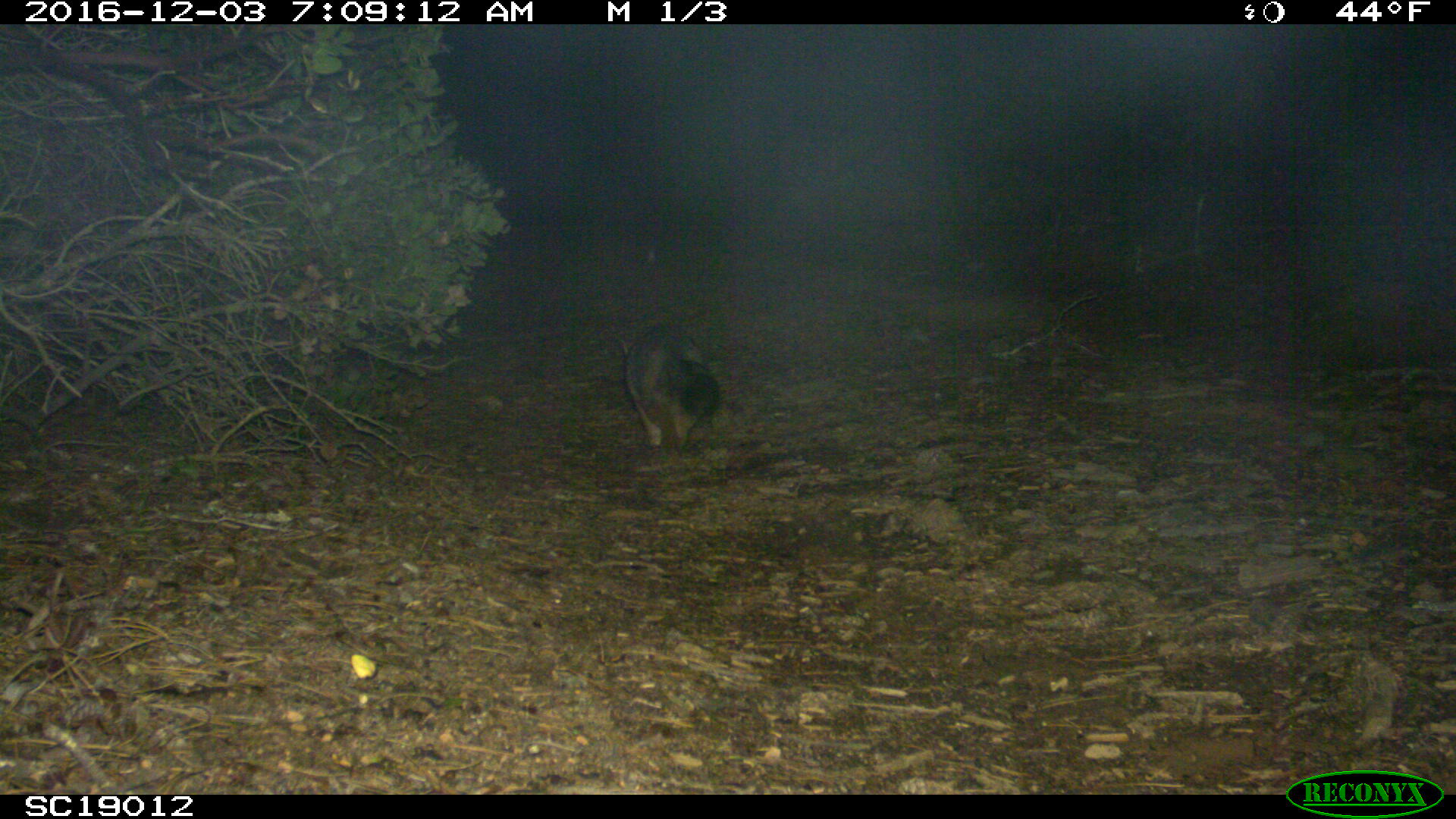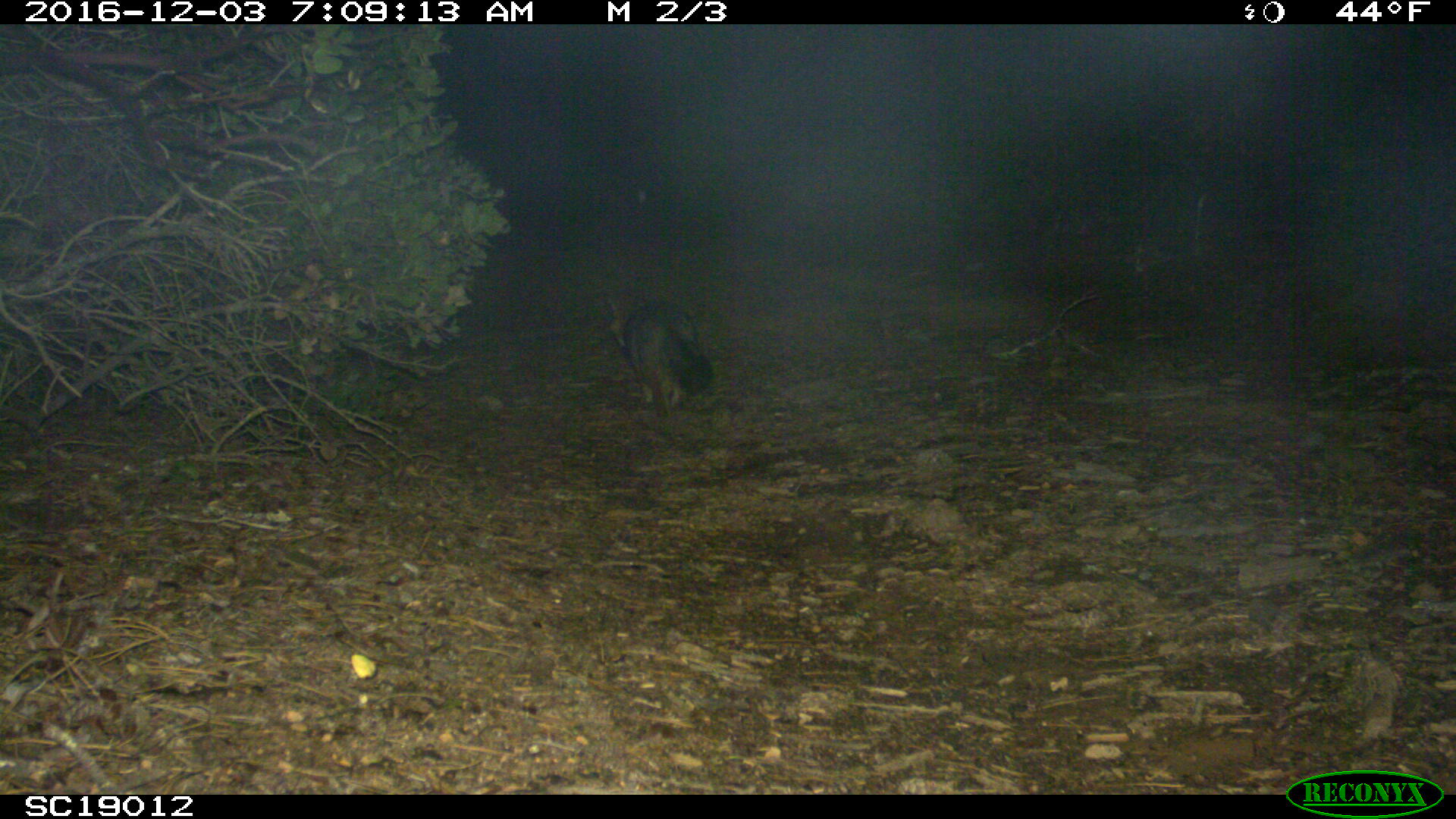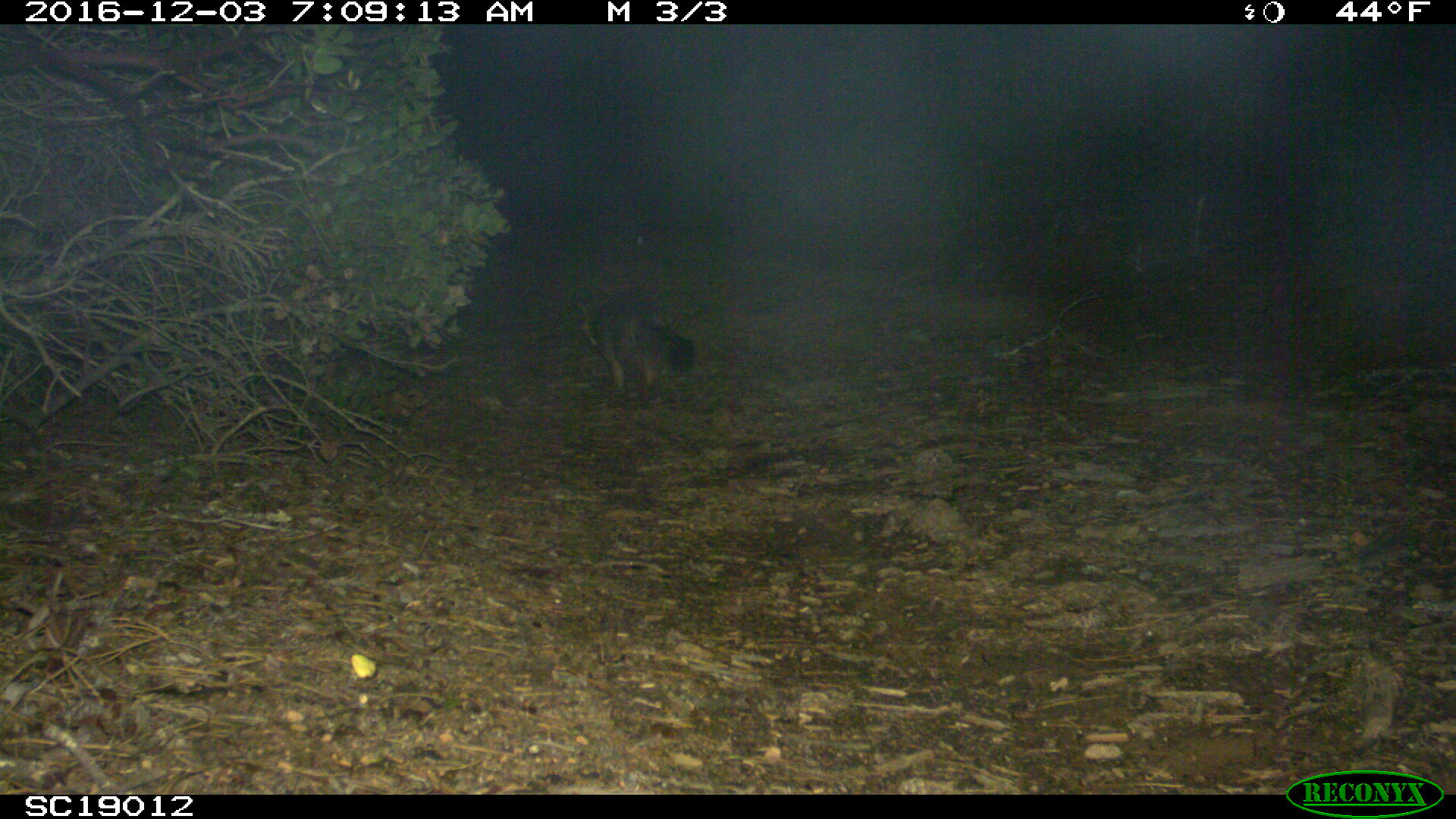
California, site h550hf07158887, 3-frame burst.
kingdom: Animalia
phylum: Chordata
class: Mammalia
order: Carnivora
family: Canidae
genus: Urocyon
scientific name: Urocyon littoralis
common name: island fox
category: fox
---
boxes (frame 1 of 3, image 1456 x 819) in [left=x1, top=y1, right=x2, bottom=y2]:
fox: [left=617, top=326, right=720, bottom=464]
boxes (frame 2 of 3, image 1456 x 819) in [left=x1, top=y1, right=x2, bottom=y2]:
fox: [left=608, top=299, right=713, bottom=417]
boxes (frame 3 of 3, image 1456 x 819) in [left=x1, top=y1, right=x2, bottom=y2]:
fox: [left=569, top=279, right=693, bottom=404]